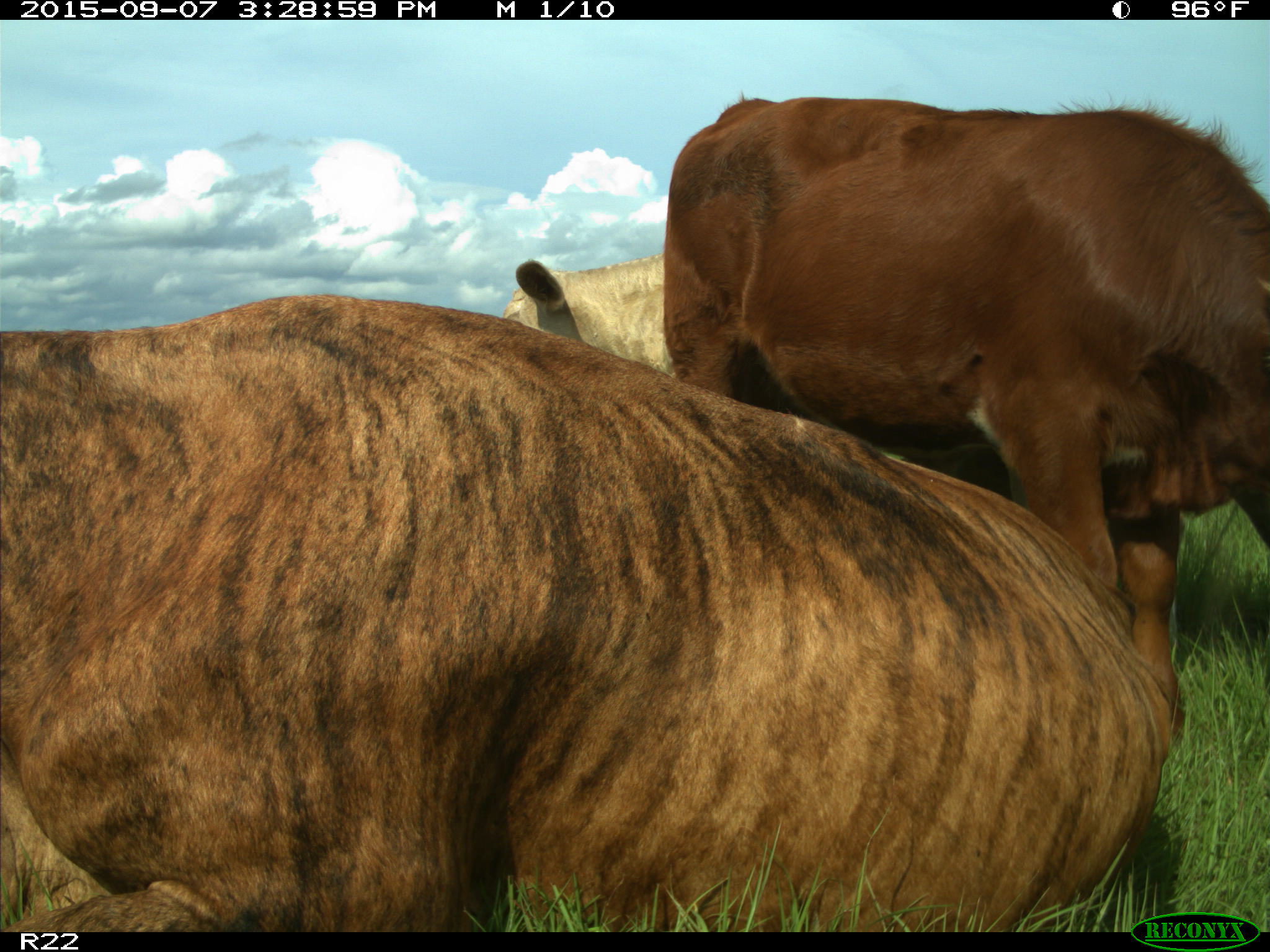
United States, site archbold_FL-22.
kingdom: Animalia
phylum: Chordata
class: Mammalia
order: Artiodactyla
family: Bovidae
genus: Bos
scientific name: Bos taurus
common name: domestic cow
Bos taurus (domestic cow).